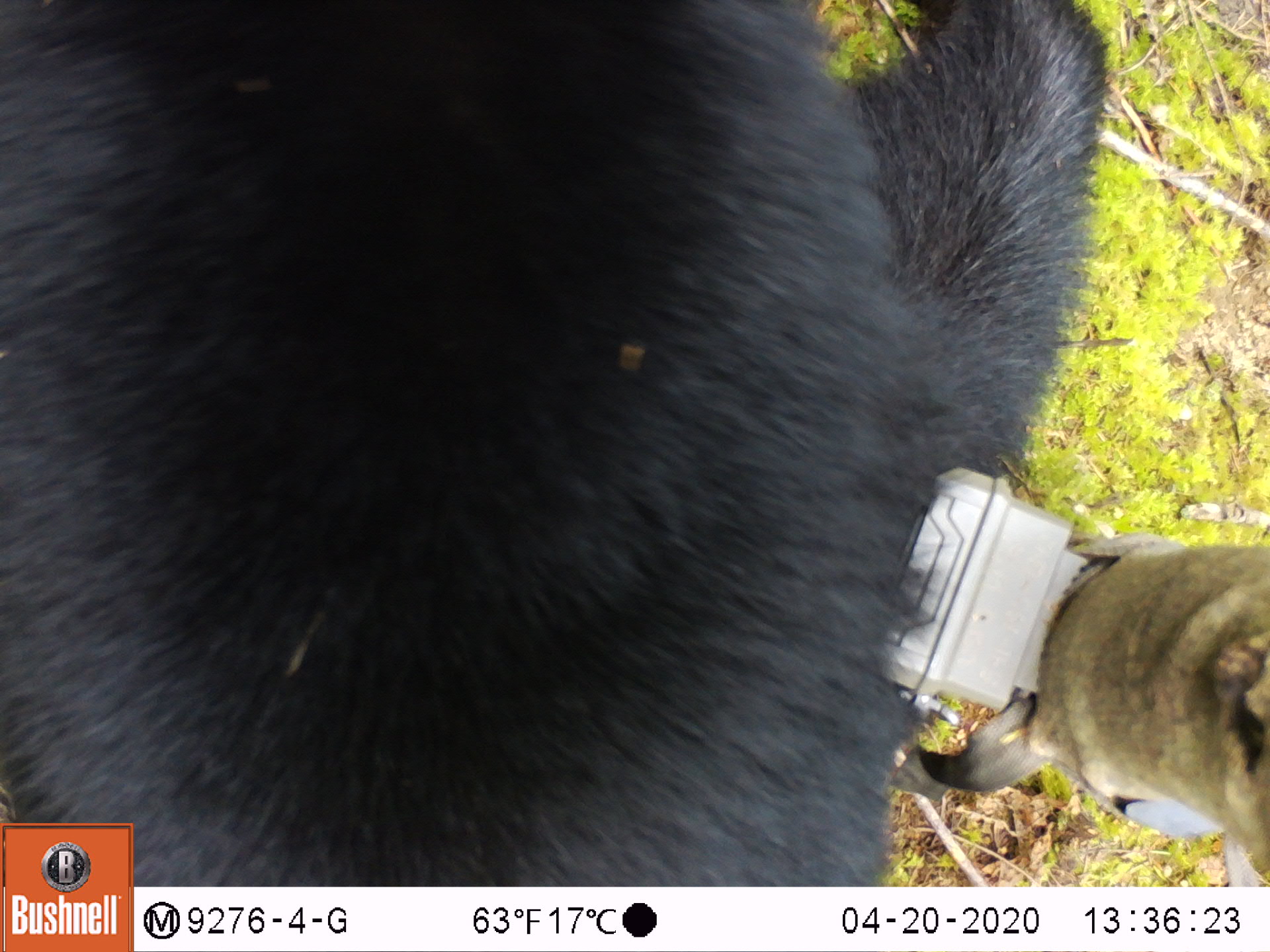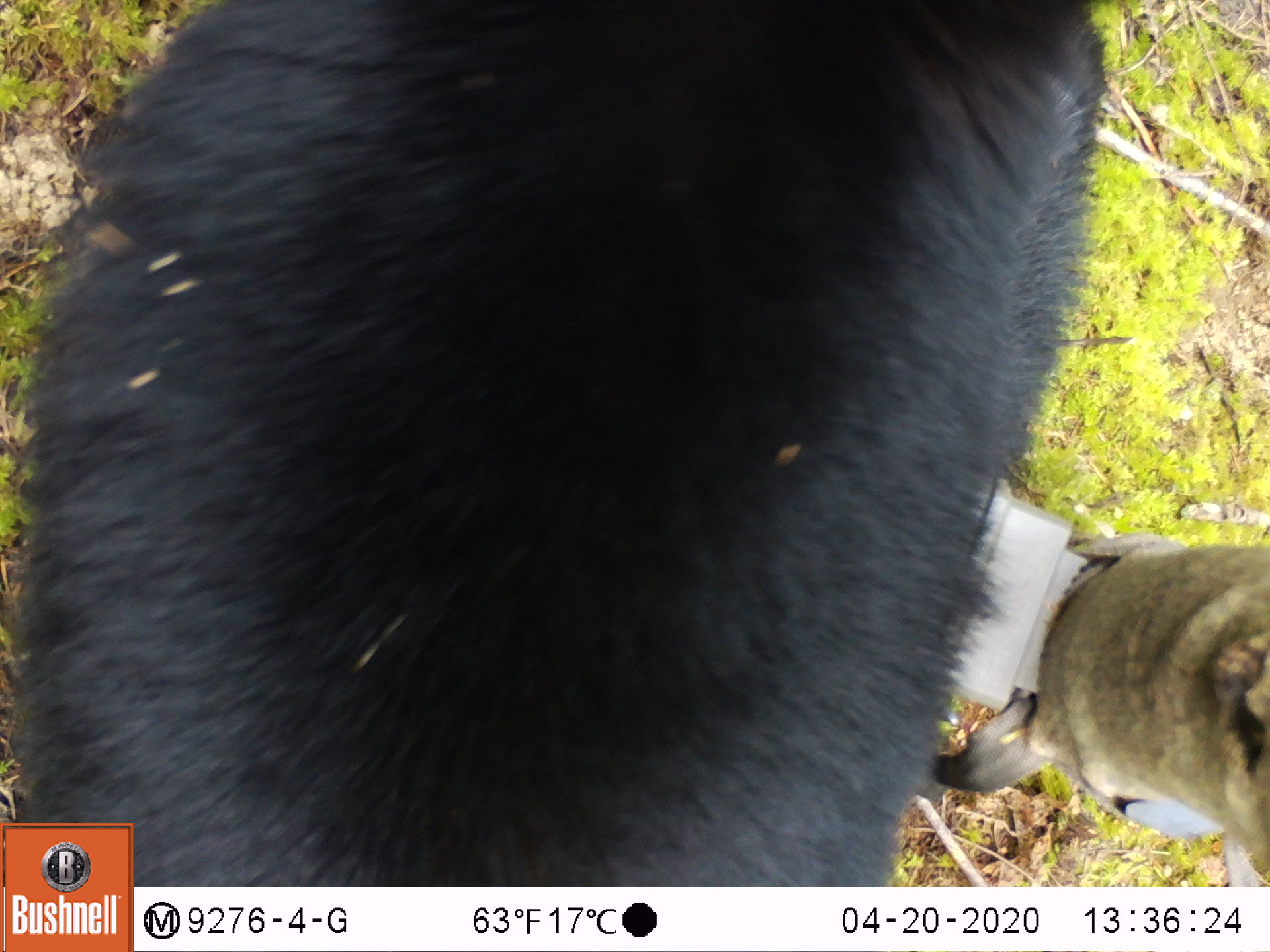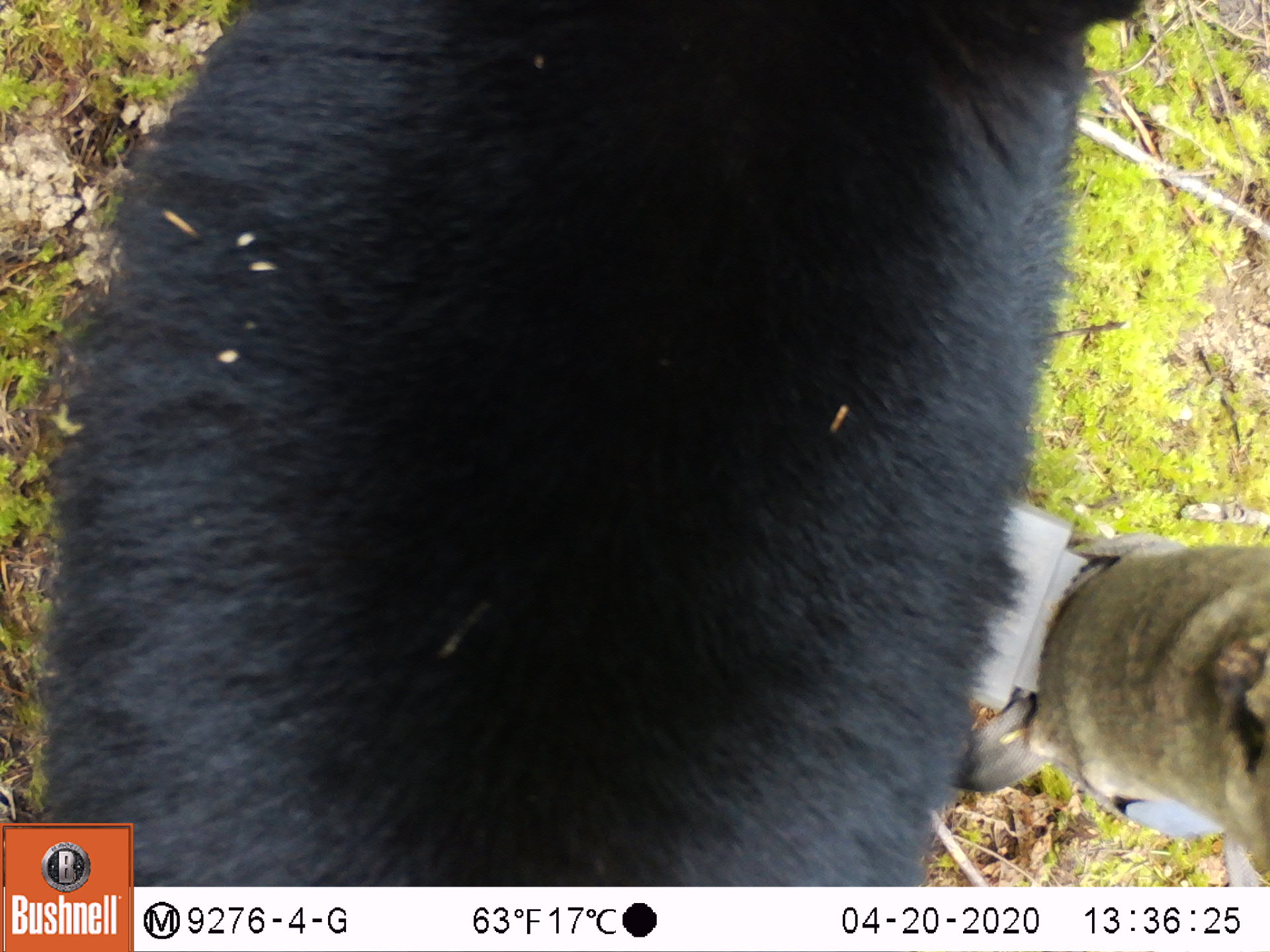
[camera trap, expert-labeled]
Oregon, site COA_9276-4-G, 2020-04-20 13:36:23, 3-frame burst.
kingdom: Animalia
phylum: Chordata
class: Mammalia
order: Carnivora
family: Ursidae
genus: Ursus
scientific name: Ursus americanus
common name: american black bear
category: black bear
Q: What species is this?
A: Black bear (american black bear) (Ursus americanus).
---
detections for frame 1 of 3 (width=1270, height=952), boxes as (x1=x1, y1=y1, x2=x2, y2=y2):
black bear: (x1=138, y1=3, x2=1113, y2=875)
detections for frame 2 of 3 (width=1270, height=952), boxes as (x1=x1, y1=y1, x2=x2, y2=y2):
black bear: (x1=131, y1=1, x2=1075, y2=877)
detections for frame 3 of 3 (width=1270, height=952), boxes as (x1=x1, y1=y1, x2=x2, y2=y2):
black bear: (x1=133, y1=0, x2=1064, y2=882)